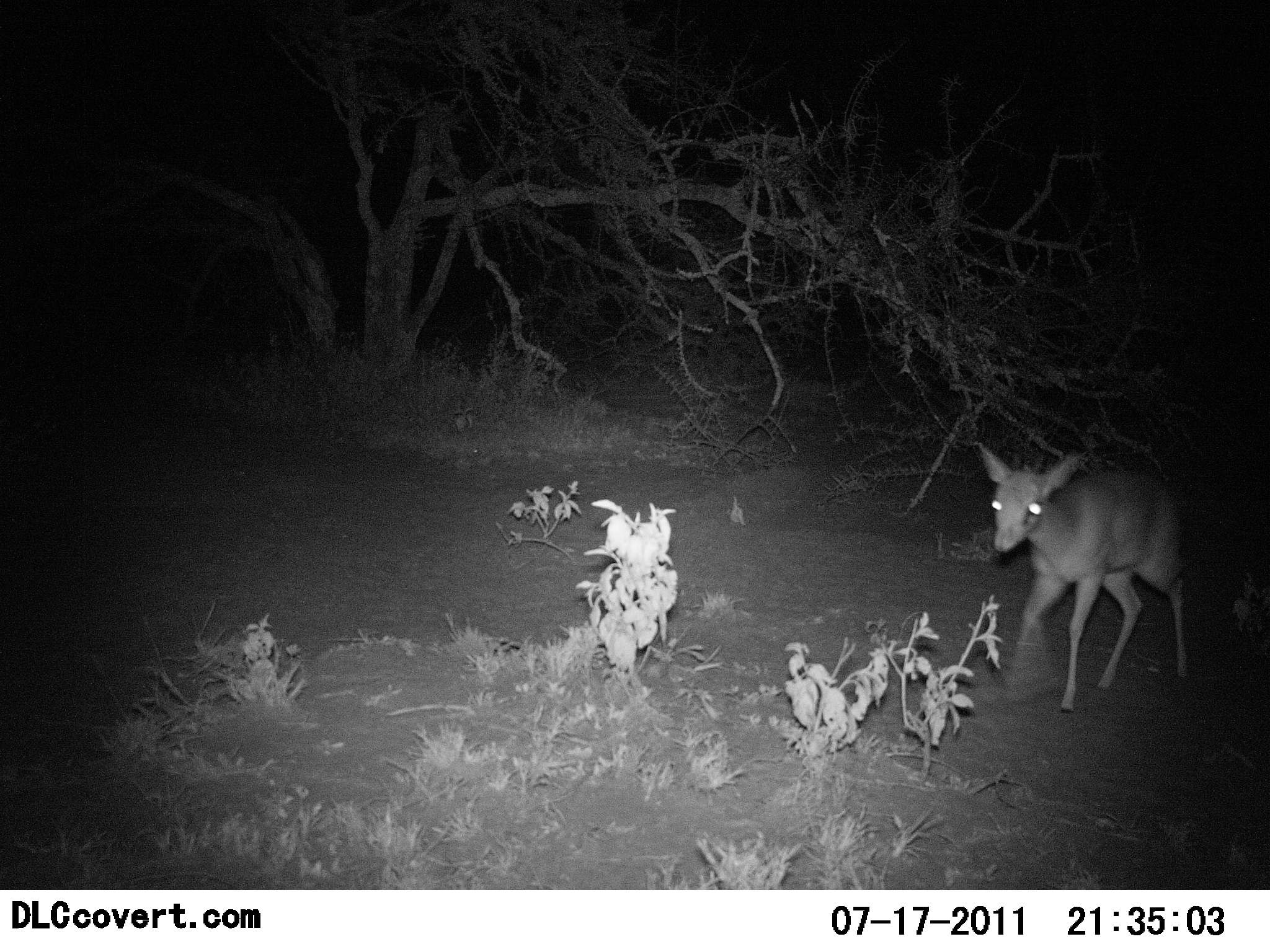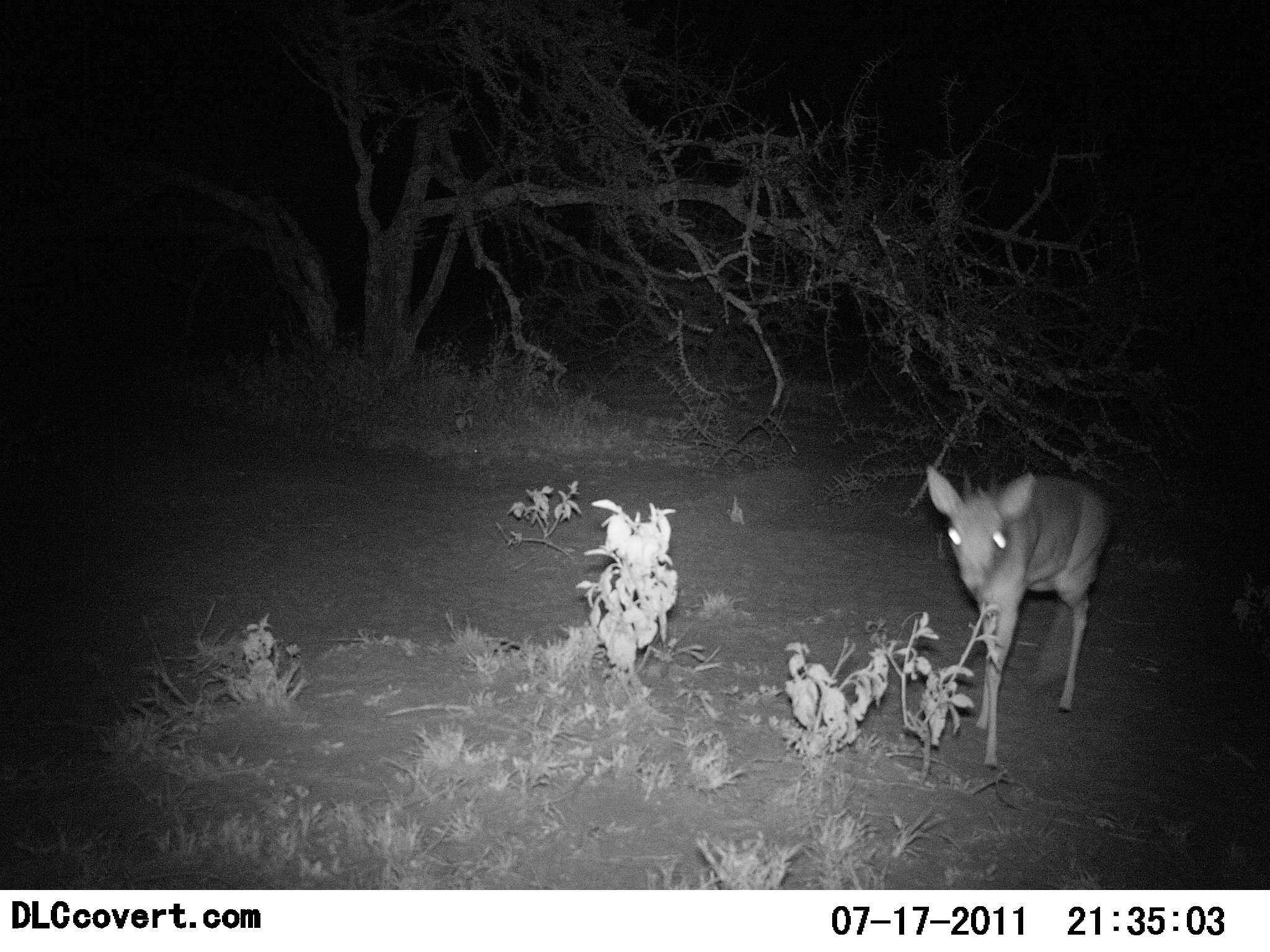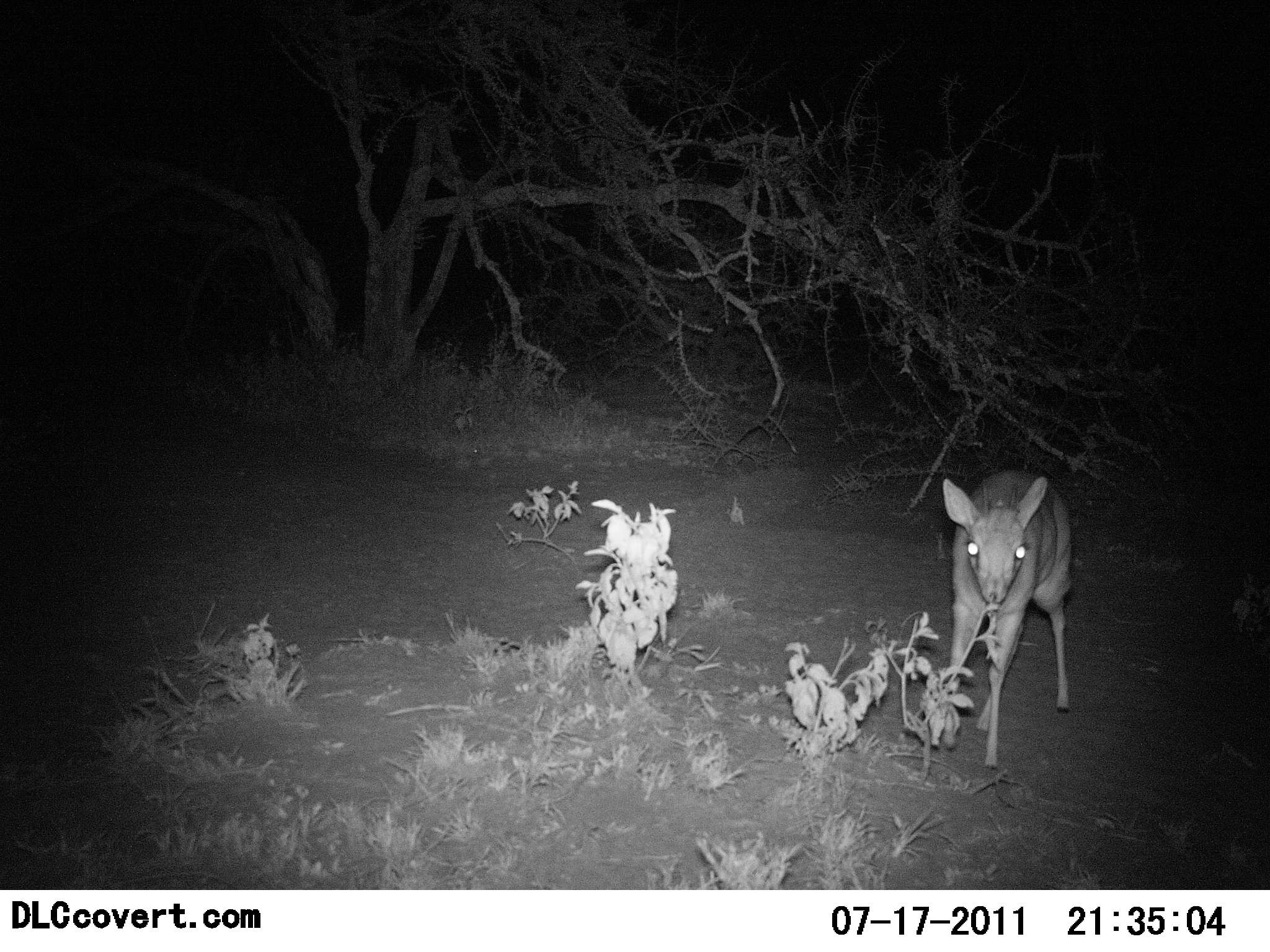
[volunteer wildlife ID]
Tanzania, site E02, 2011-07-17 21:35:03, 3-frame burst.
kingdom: Animalia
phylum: Chordata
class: Mammalia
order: Artiodactyla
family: Bovidae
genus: Madoqua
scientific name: Madoqua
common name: dikdik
Dikdik (Madoqua), count 1. Behavior (volunteer vote fractions): standing 20%, resting 0%, moving 80%, interacting 0%. Young present (vote fraction): 0%. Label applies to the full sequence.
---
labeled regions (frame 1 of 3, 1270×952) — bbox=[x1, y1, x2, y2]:
animal: bbox=[981, 445, 1206, 712]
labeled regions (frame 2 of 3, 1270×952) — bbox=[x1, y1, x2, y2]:
animal: bbox=[921, 464, 1117, 769]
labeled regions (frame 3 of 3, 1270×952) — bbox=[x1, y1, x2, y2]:
animal: bbox=[917, 467, 1087, 771]